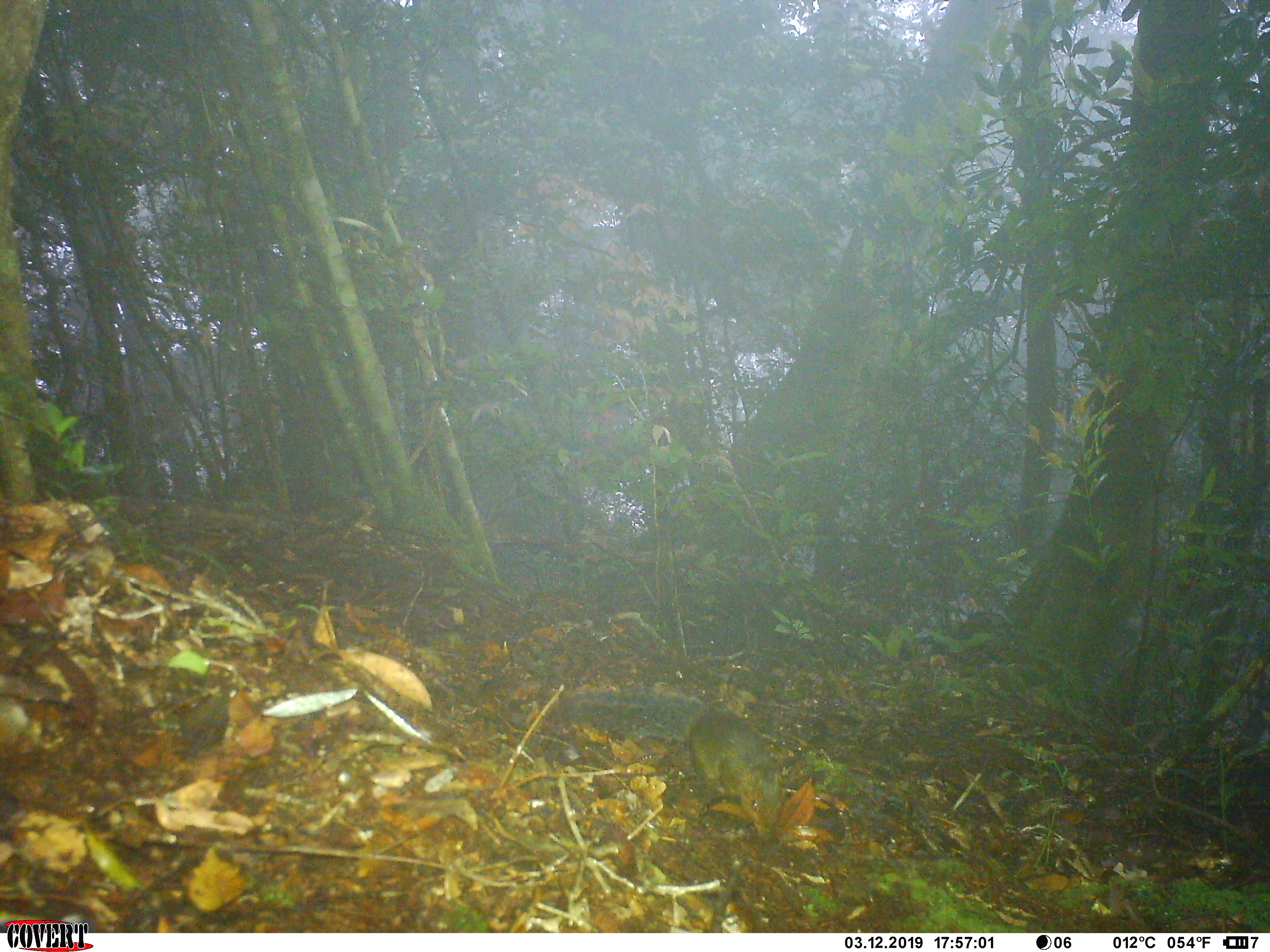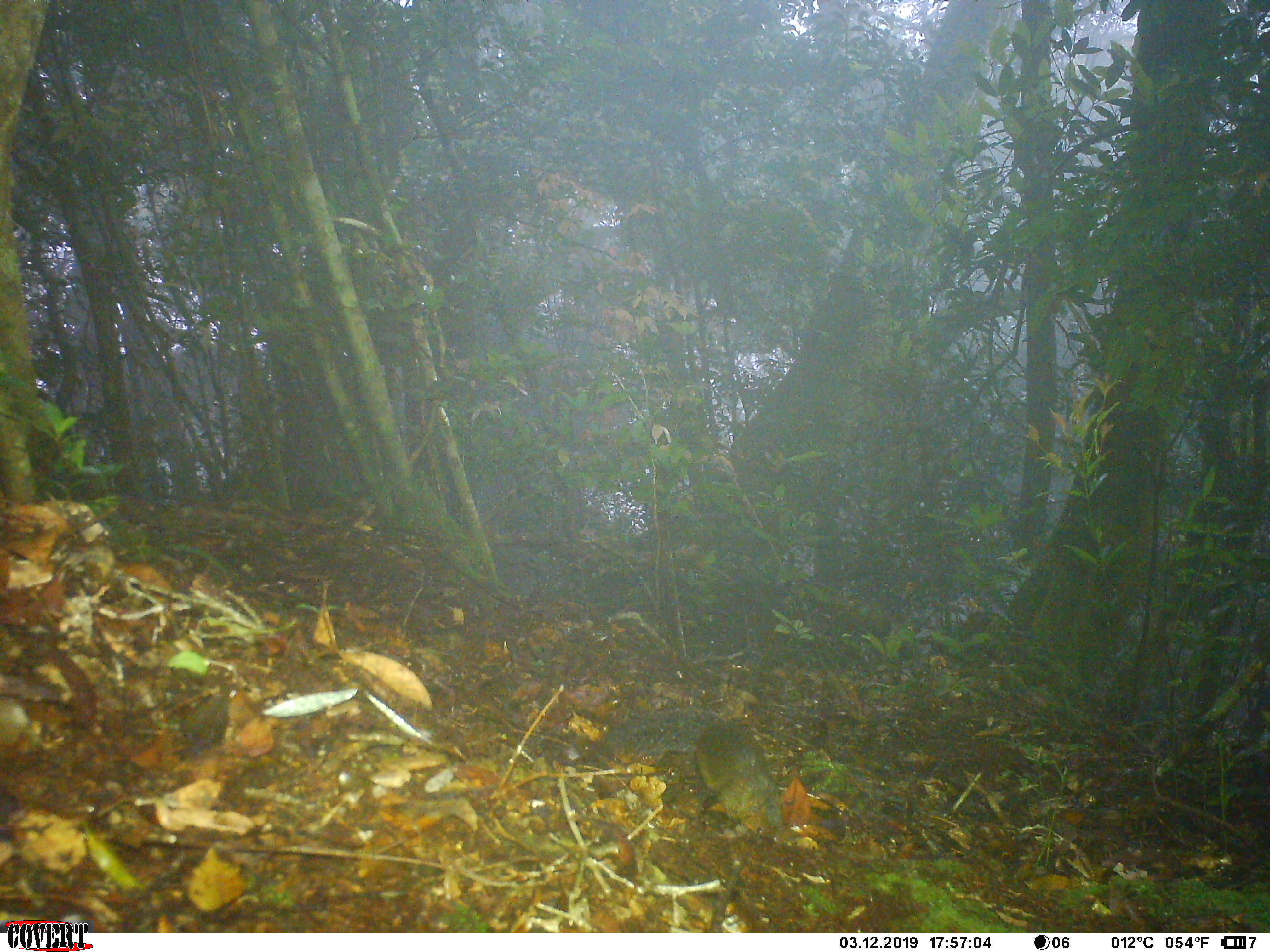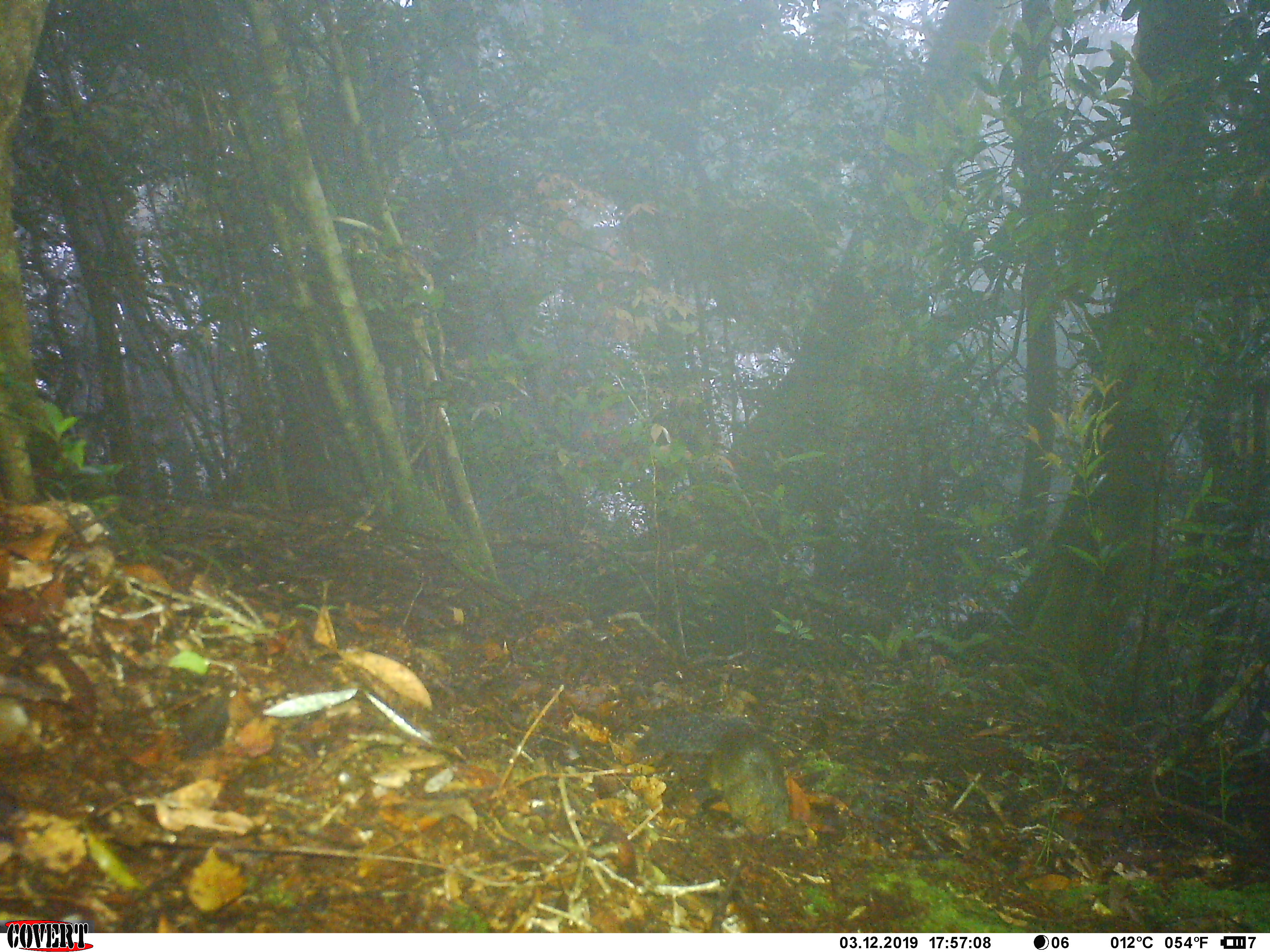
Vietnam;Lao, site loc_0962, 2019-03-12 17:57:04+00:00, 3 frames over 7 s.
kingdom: Animalia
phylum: Chordata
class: Mammalia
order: Rodentia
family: Sciuridae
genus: Dremomys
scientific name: Dremomys rufigenis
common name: red-cheeked squirrel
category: red cheeked squirrel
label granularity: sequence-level